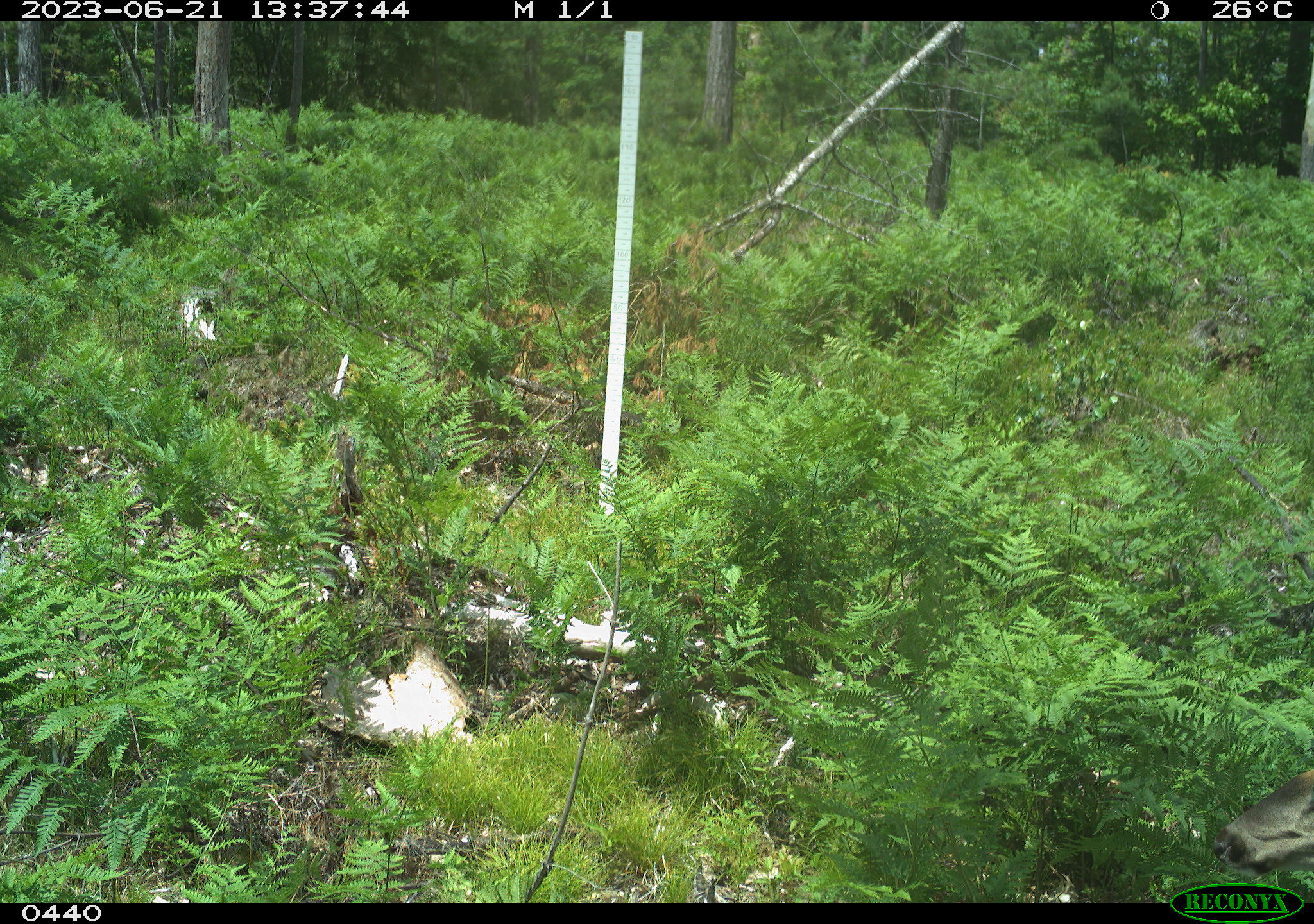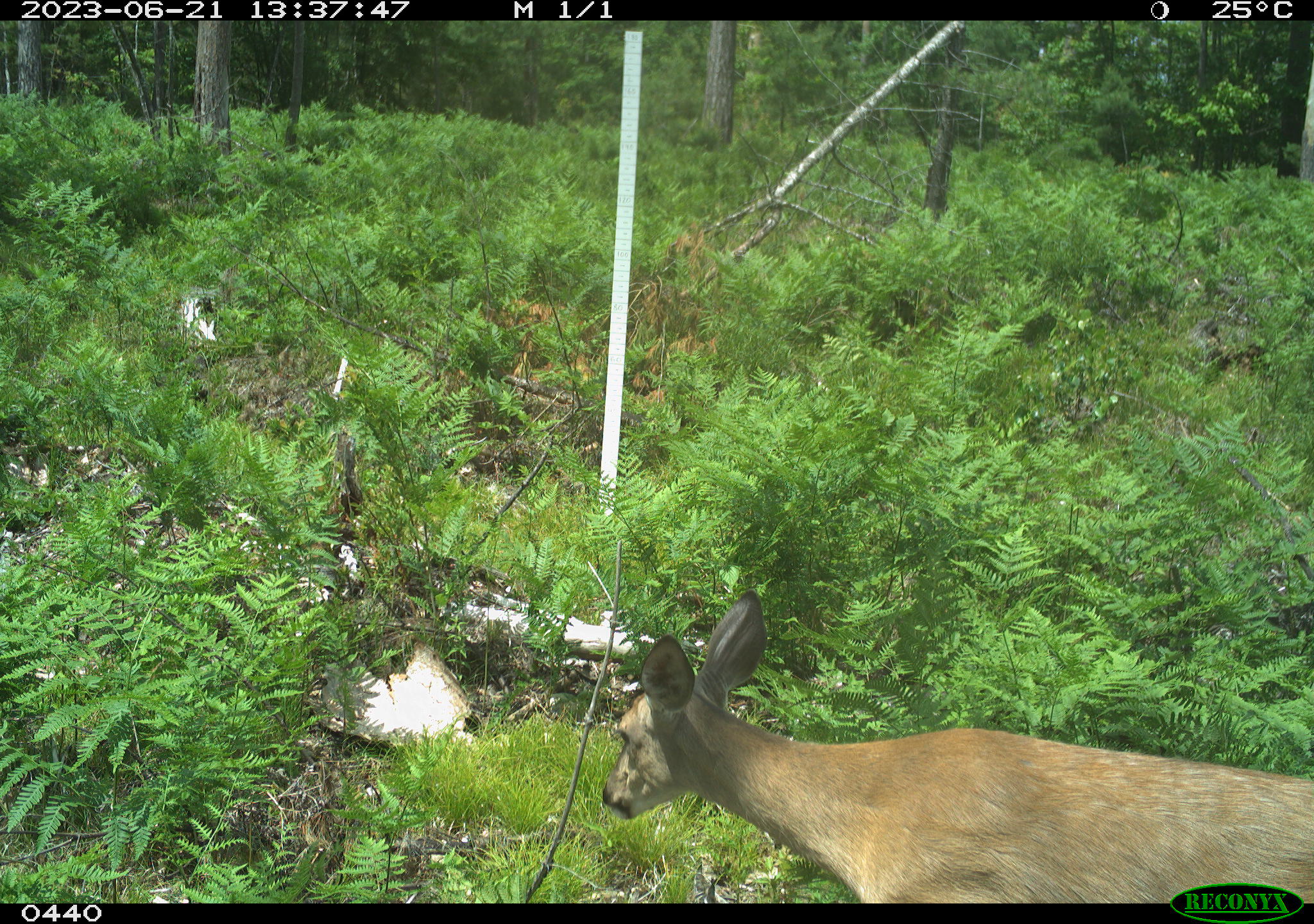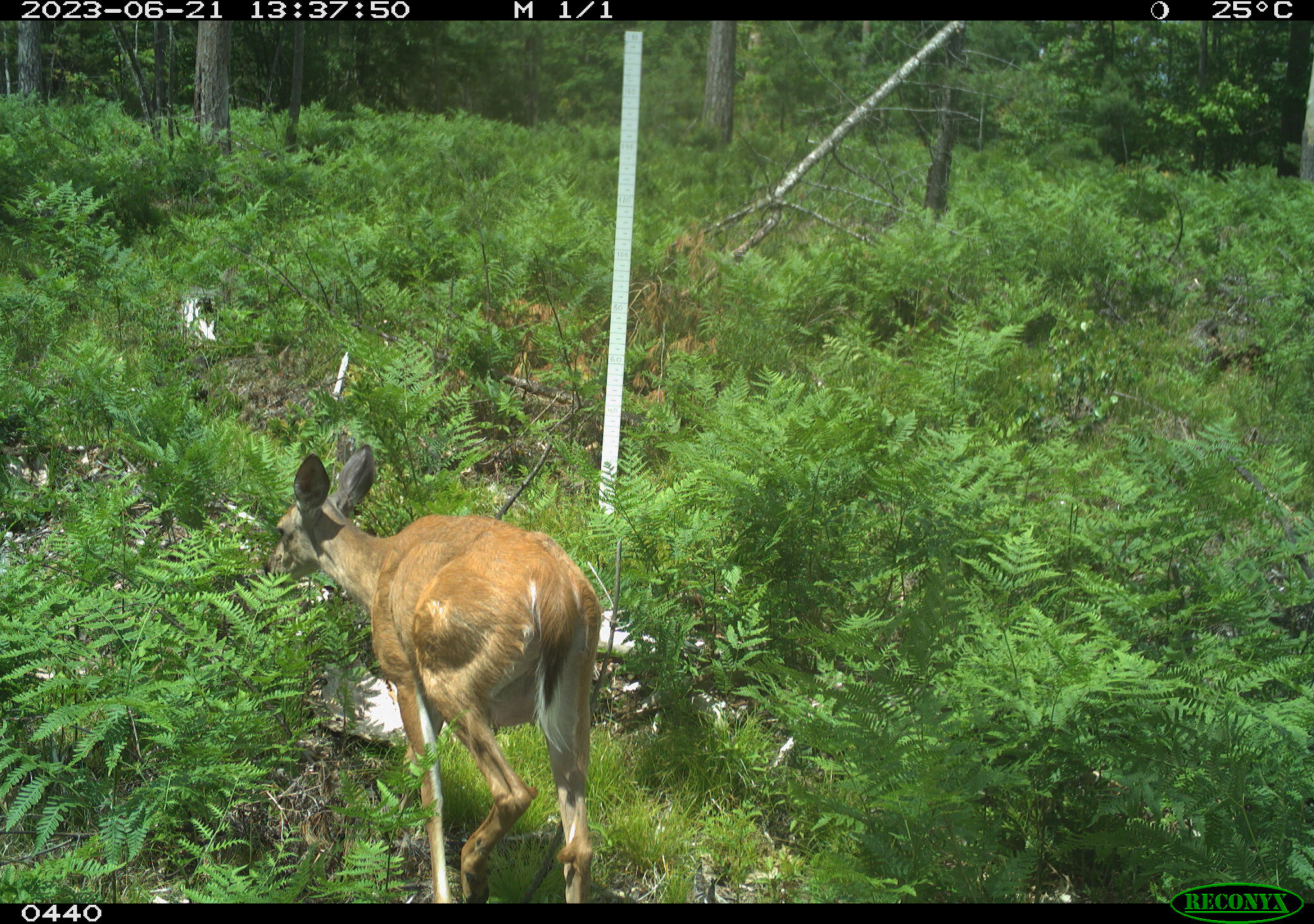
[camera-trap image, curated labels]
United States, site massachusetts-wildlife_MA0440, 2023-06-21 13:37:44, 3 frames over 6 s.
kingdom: Animalia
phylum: Chordata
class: Mammalia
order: Artiodactyla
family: Cervidae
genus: Odocoileus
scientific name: Odocoileus virginianus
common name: white-tailed deer